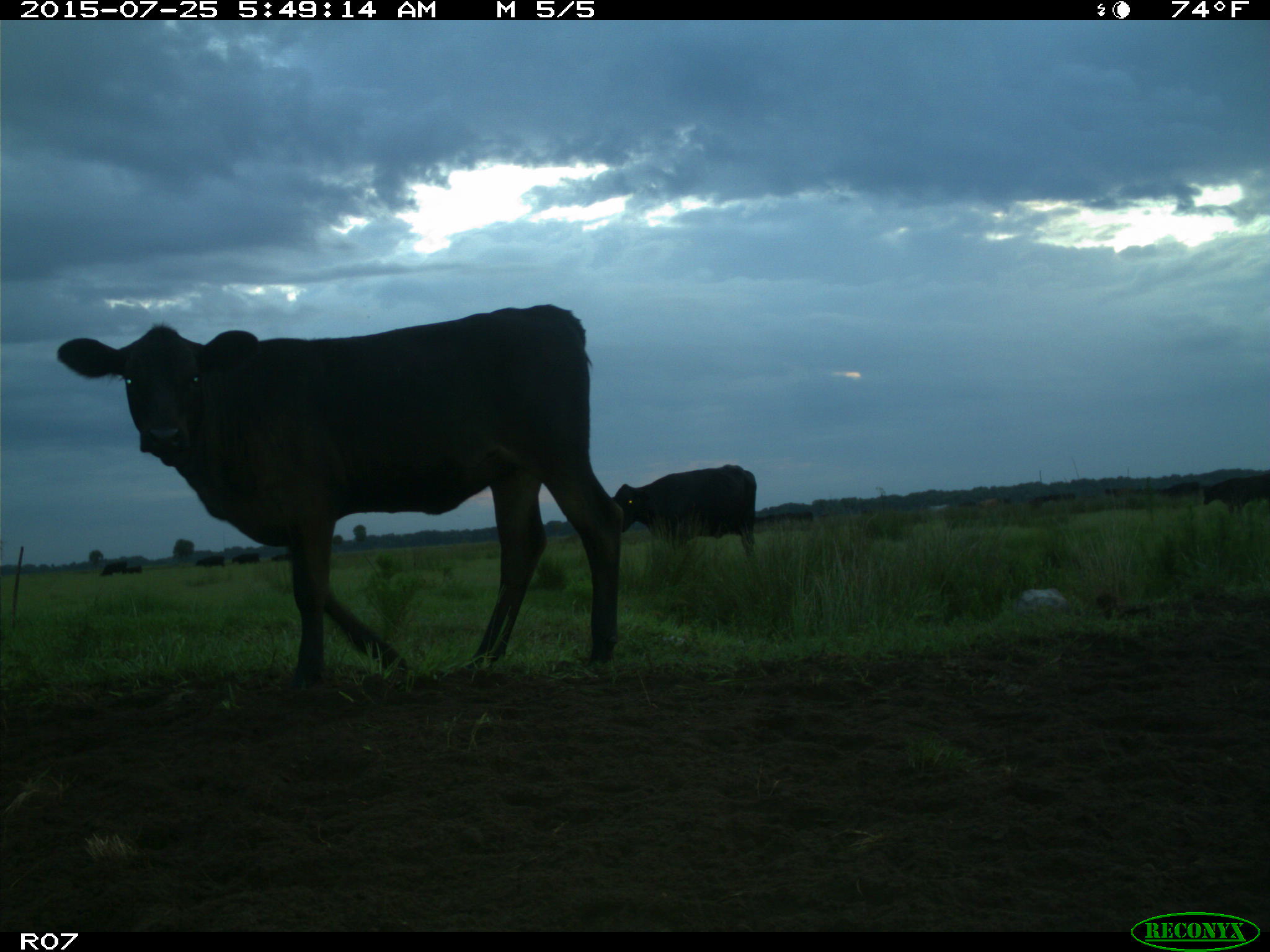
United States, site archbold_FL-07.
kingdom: Animalia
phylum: Chordata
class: Mammalia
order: Artiodactyla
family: Bovidae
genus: Bos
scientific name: Bos taurus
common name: domestic cow